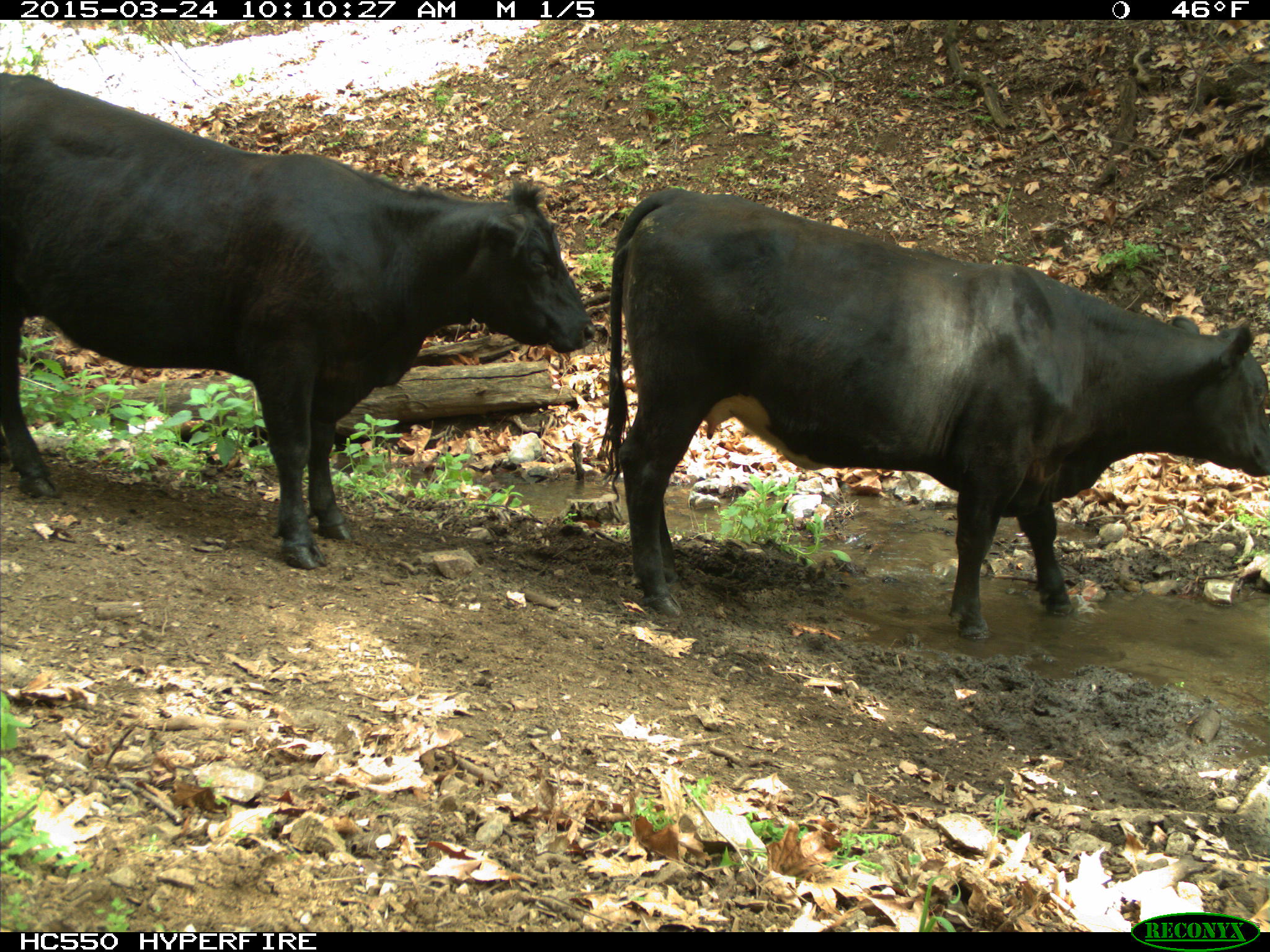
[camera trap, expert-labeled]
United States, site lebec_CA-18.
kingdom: Animalia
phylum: Chordata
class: Mammalia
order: Artiodactyla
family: Bovidae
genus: Bos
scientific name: Bos taurus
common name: domestic cow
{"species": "Bos taurus (domestic cow)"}